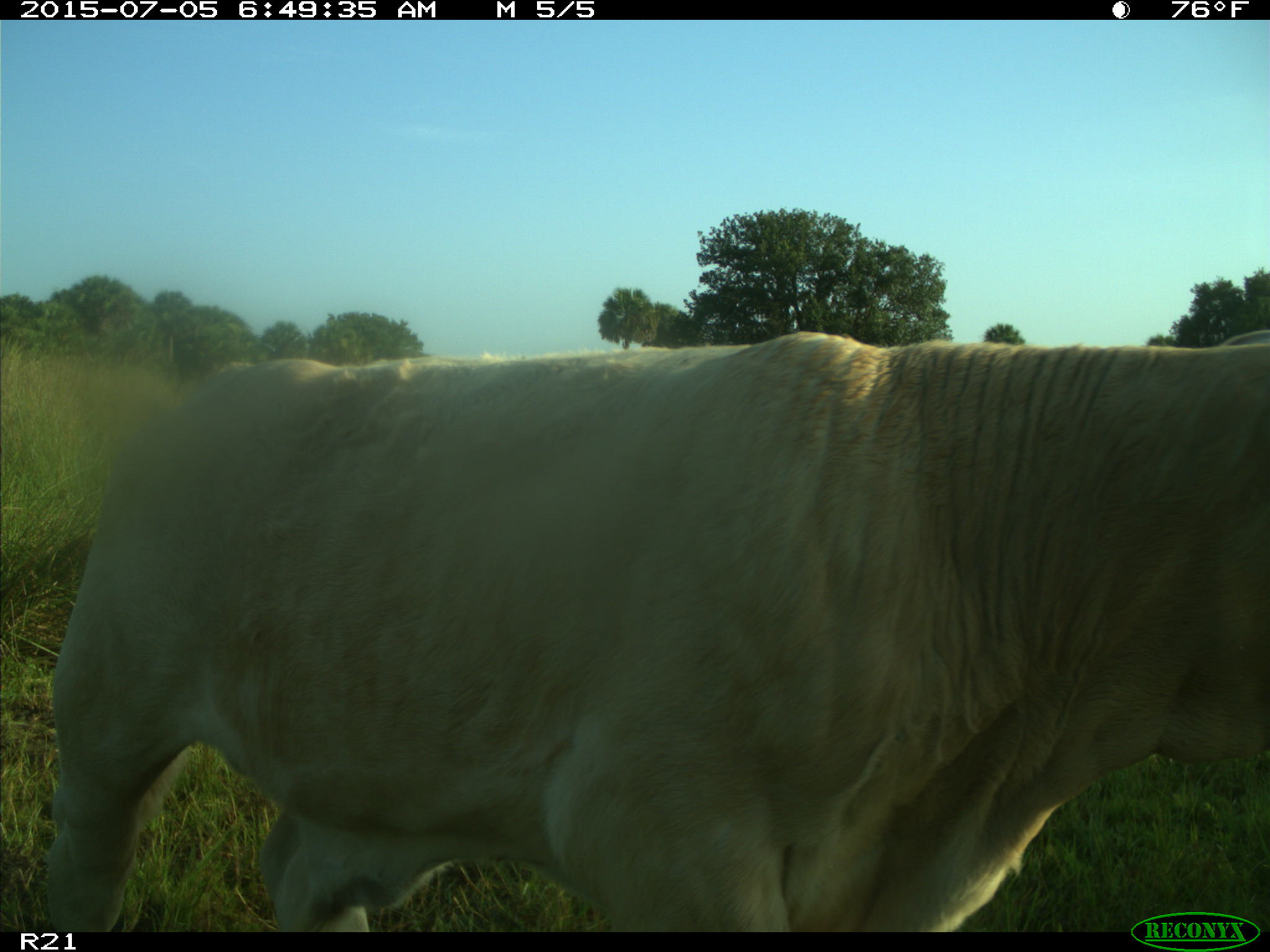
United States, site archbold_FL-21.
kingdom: Animalia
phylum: Chordata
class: Mammalia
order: Artiodactyla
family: Bovidae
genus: Bos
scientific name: Bos taurus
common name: domestic cow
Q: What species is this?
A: Bos taurus (domestic cow).